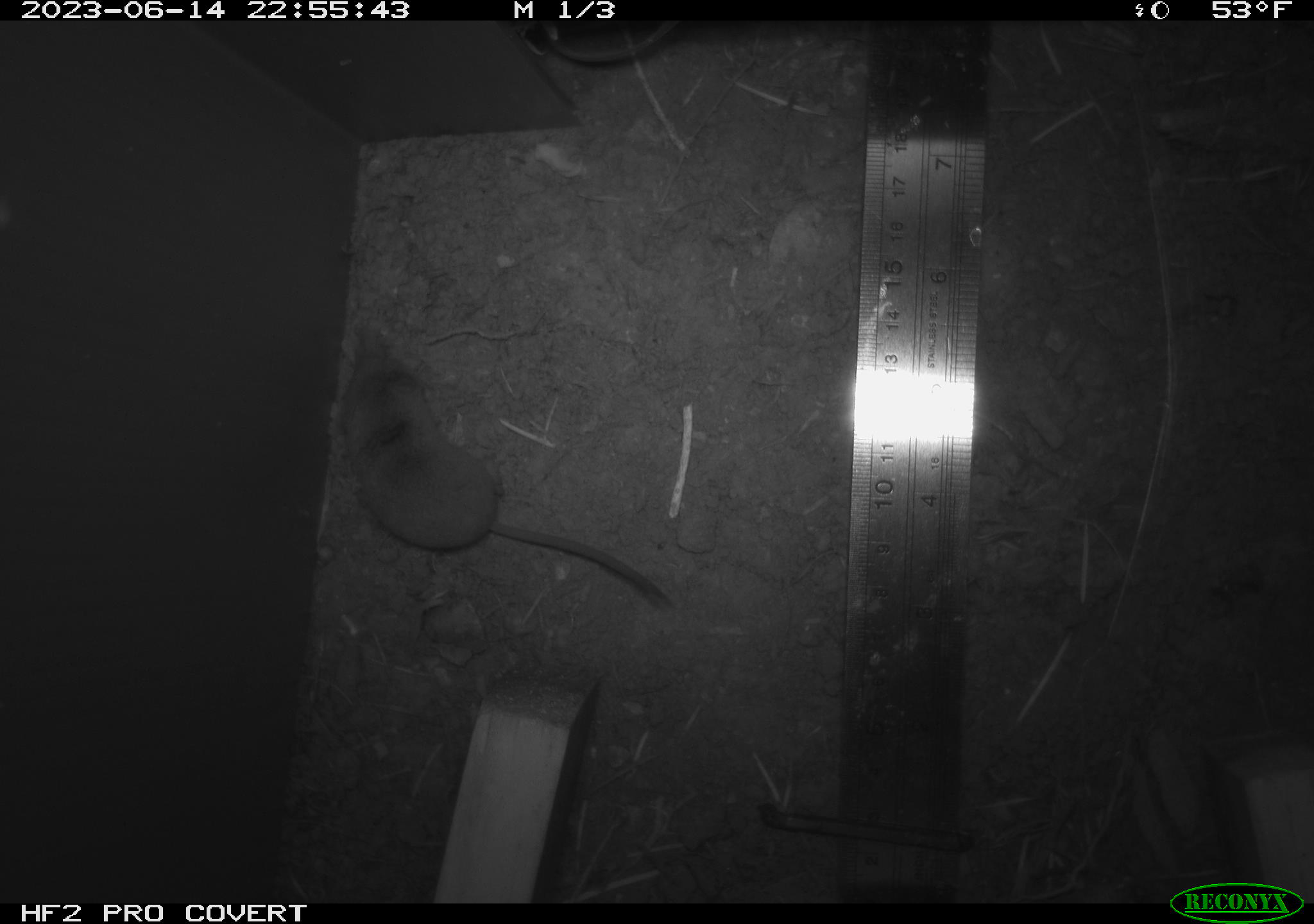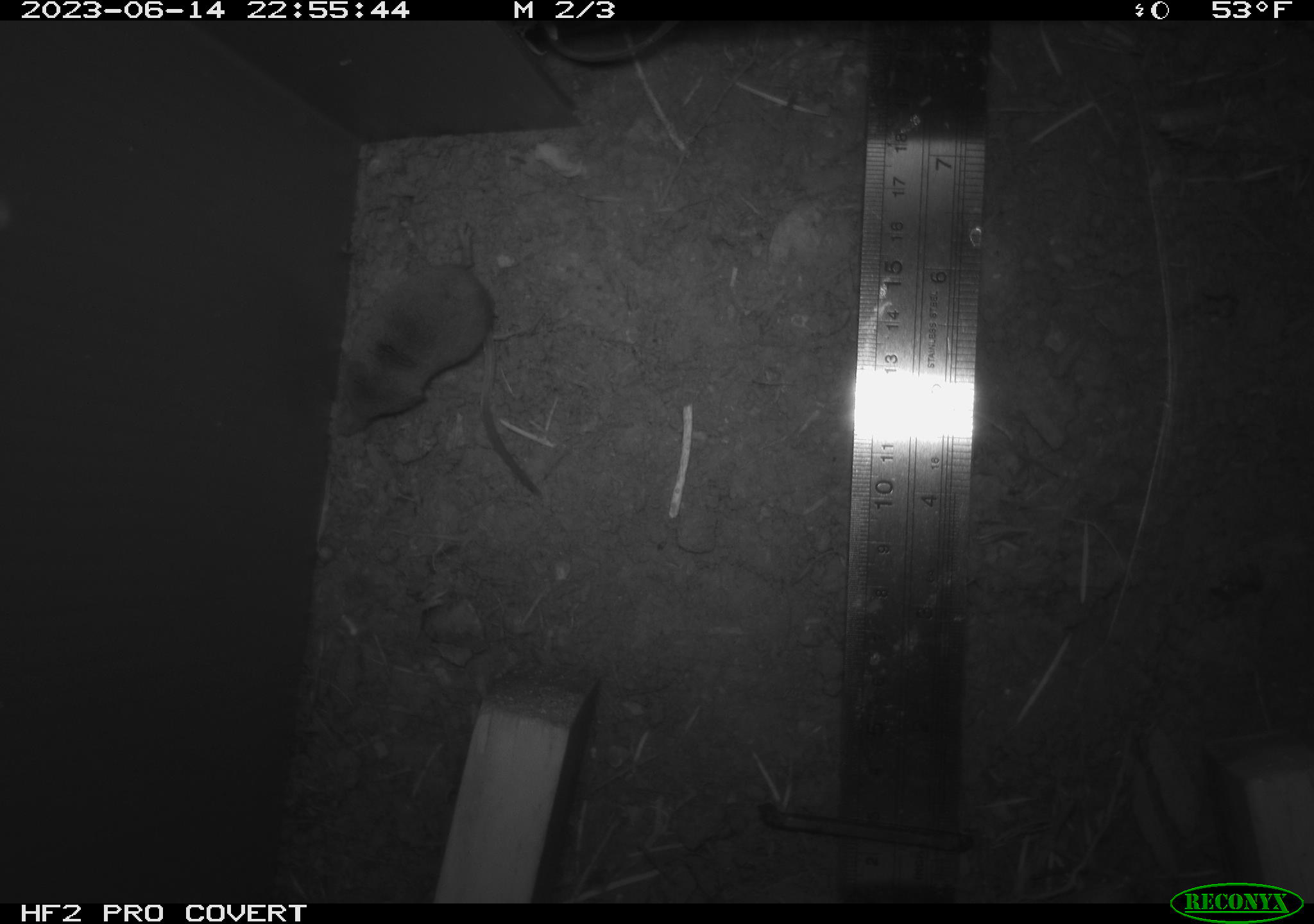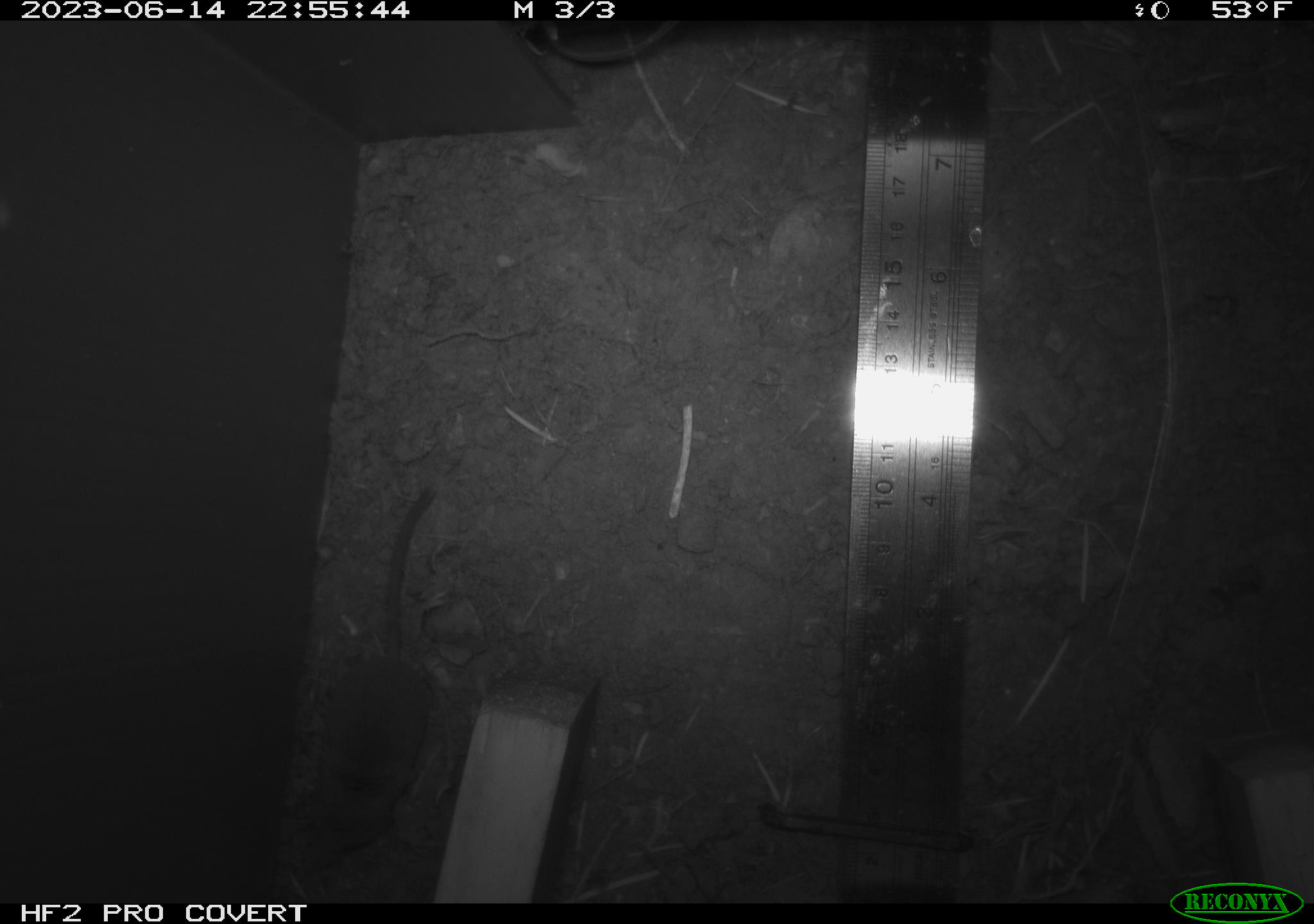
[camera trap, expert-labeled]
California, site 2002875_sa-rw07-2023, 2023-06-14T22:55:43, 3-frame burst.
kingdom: Animalia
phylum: Chordata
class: Mammalia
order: Eulipotyphla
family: Soricidae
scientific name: Soricidae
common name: shrews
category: soricidae family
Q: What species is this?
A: Soricidae family (shrews) (Soricidae).